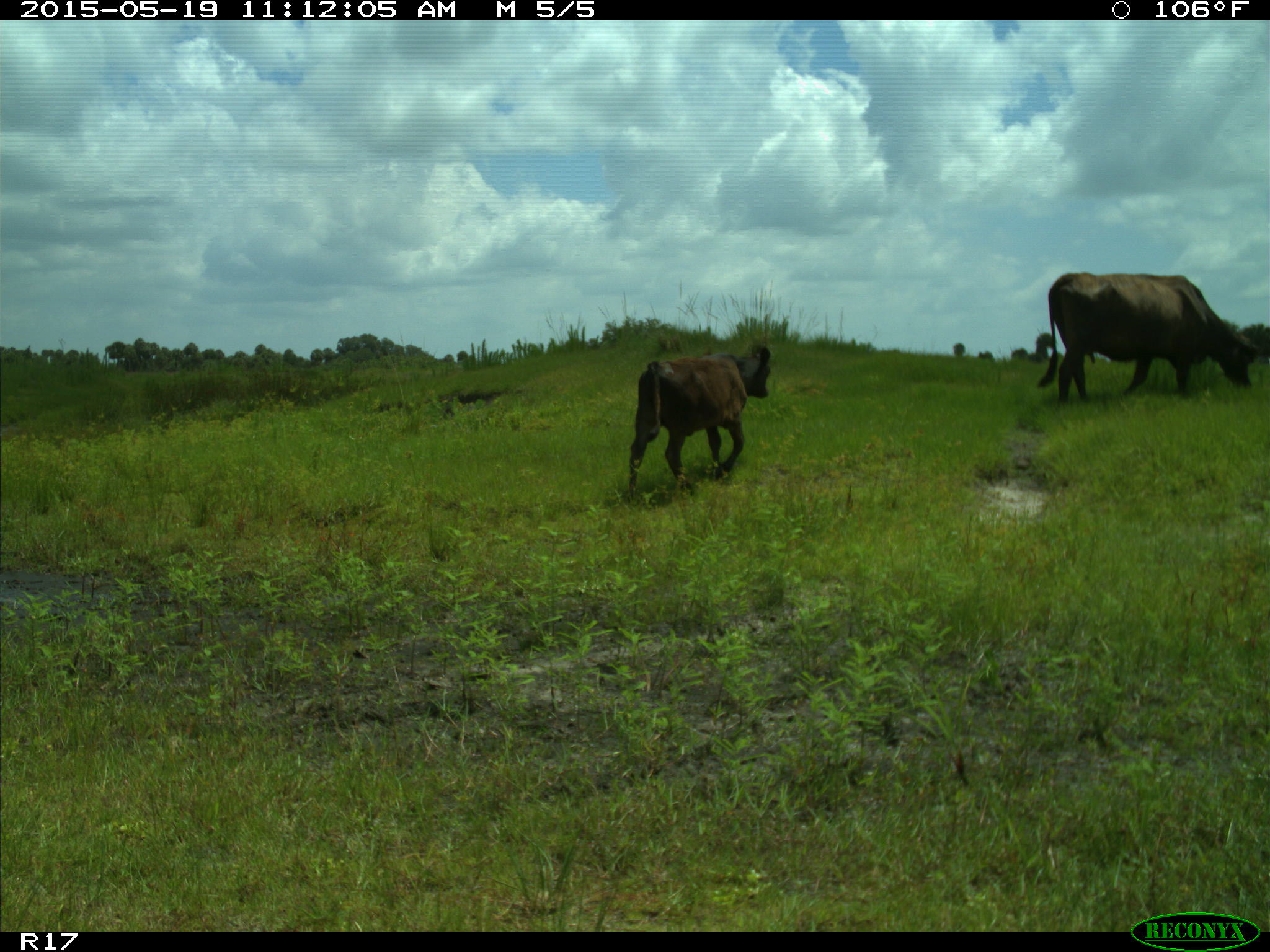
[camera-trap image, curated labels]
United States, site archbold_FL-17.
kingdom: Animalia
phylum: Chordata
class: Mammalia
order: Artiodactyla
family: Bovidae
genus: Bos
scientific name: Bos taurus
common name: domestic cow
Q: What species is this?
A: Bos taurus (domestic cow).